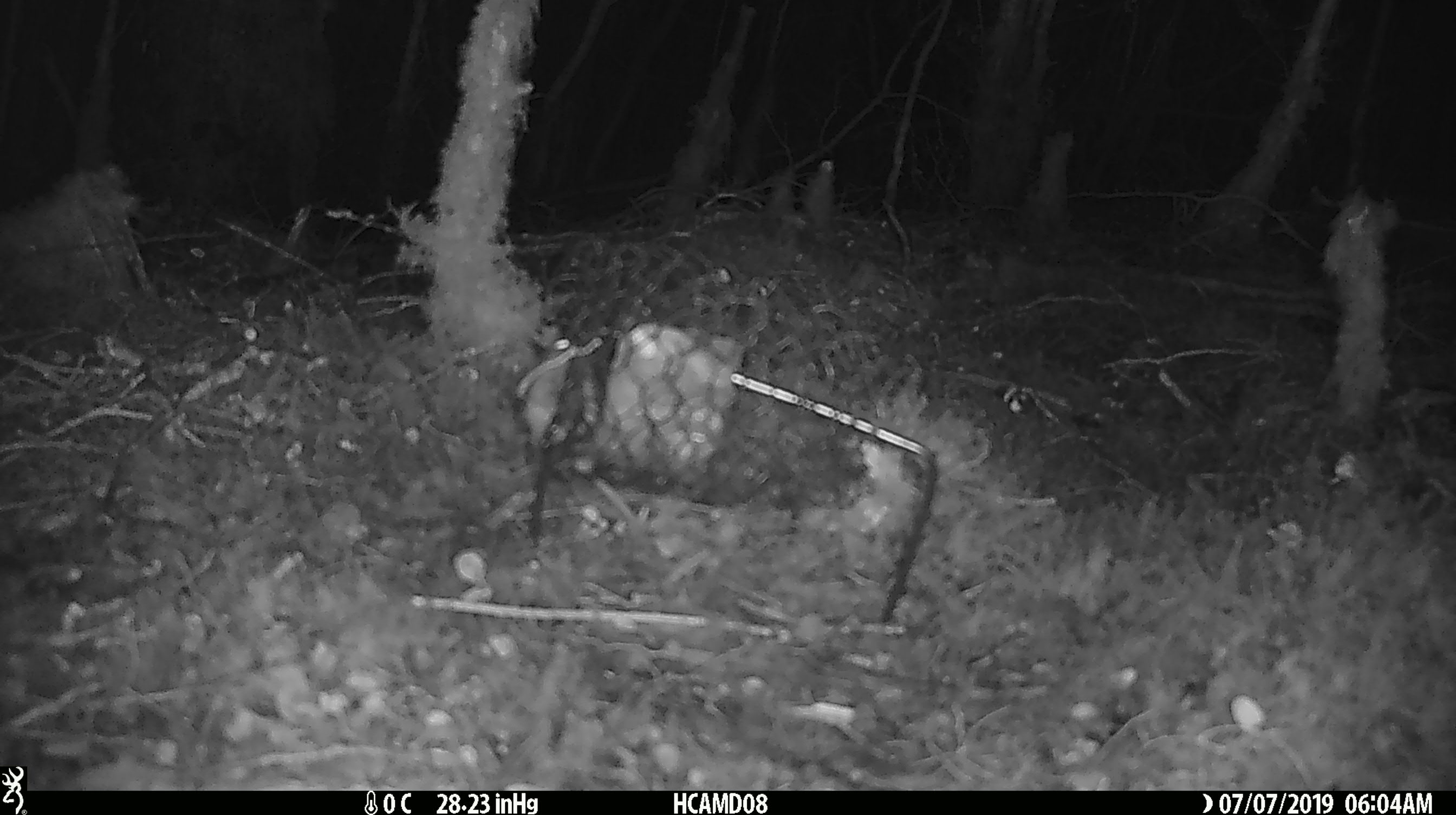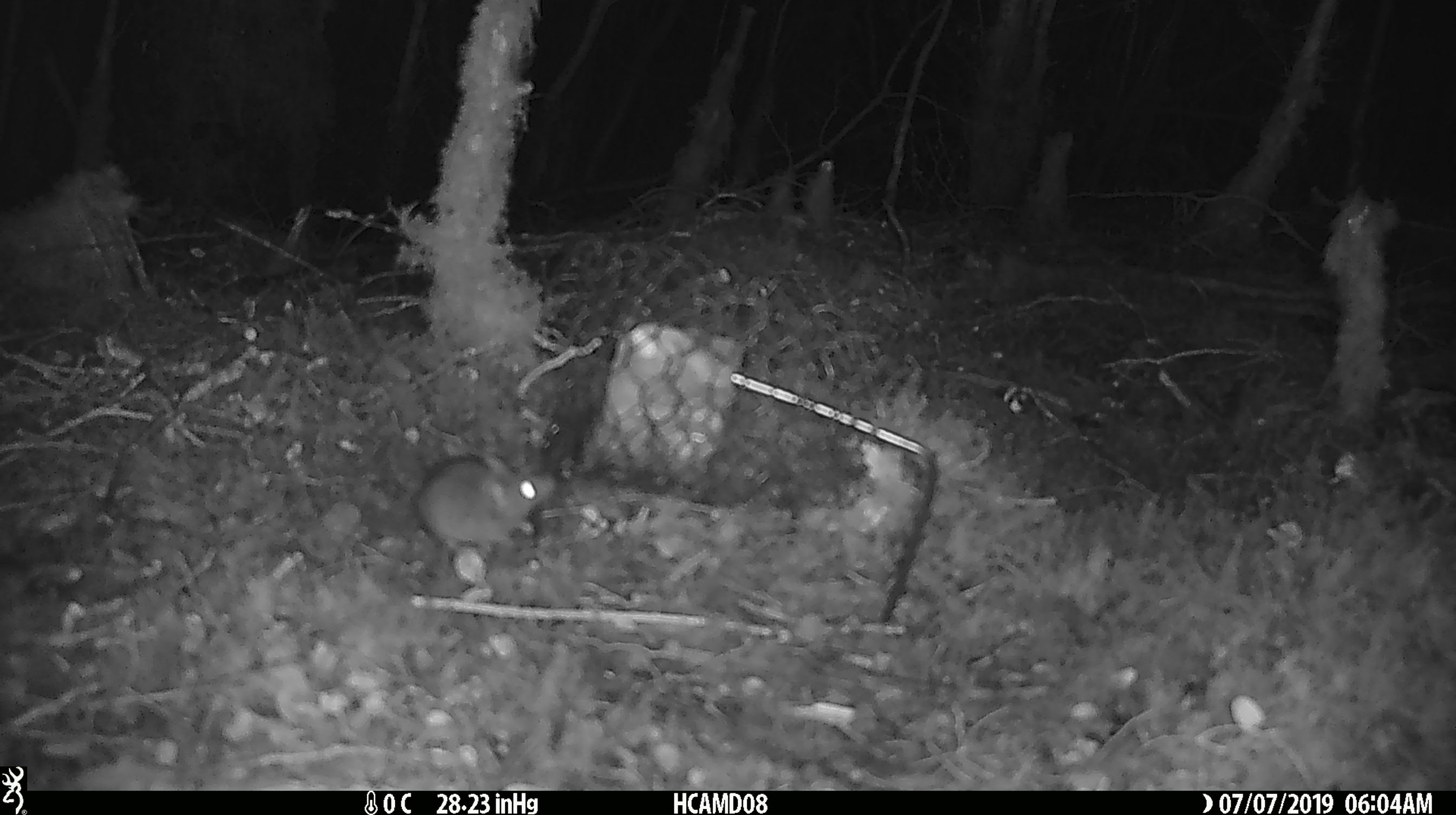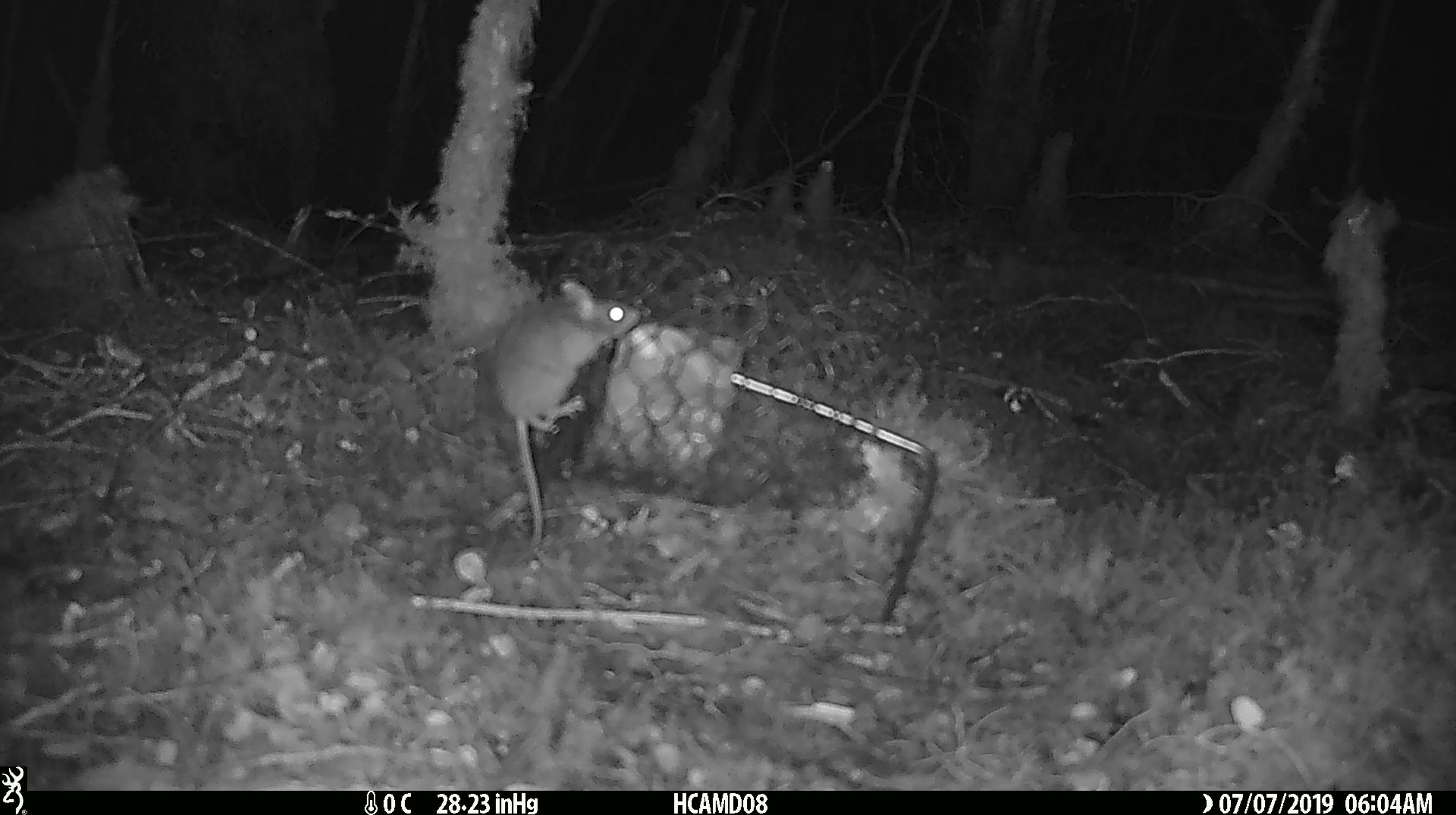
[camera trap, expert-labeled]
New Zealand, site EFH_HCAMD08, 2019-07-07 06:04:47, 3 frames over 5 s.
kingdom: Animalia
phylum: Chordata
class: Mammalia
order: Rodentia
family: Muridae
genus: Mus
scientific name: Mus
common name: mouse